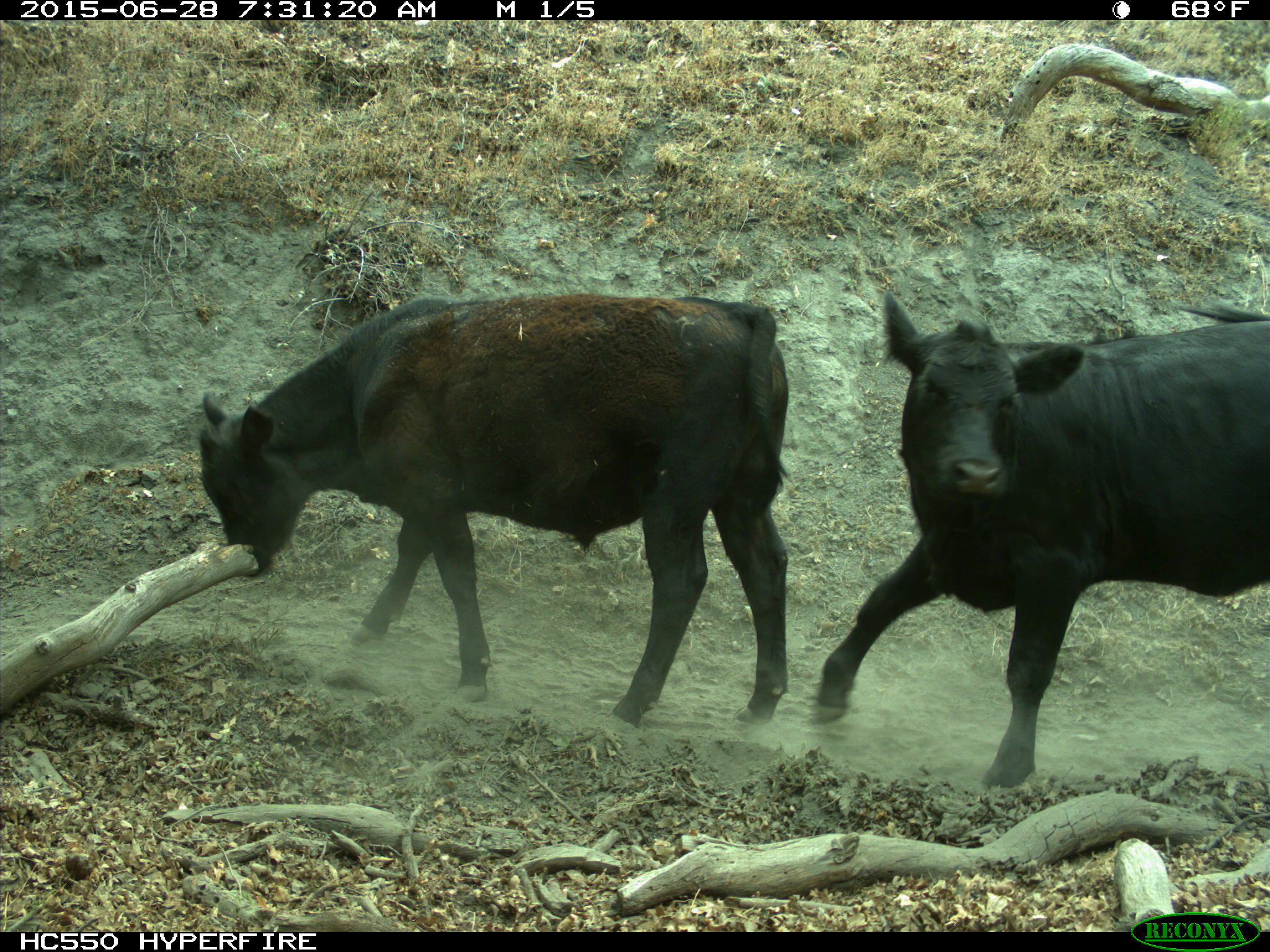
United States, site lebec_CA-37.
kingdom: Animalia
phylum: Chordata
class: Mammalia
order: Artiodactyla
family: Bovidae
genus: Bos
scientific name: Bos taurus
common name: domestic cow